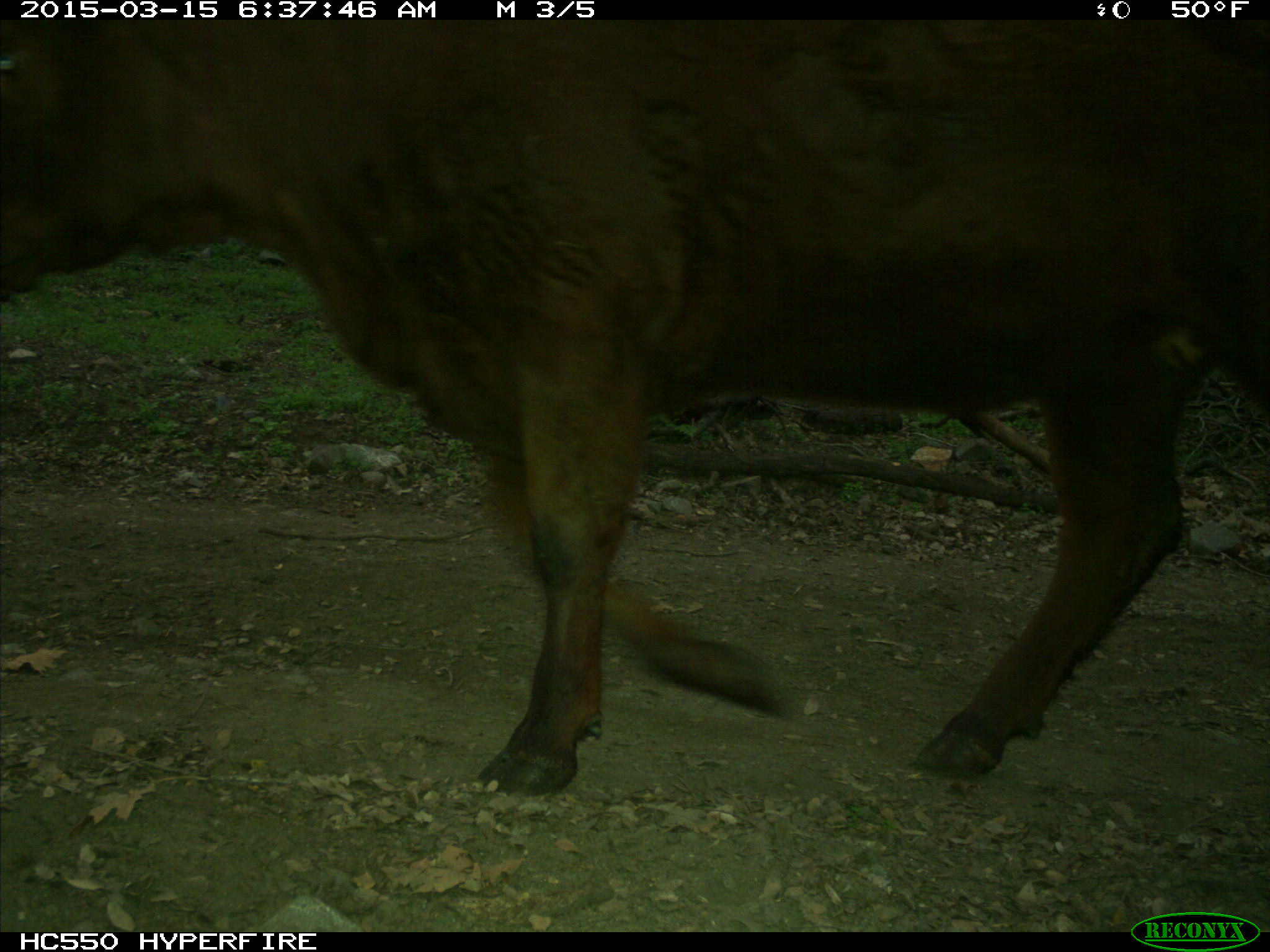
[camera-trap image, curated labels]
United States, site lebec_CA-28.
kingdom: Animalia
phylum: Chordata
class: Mammalia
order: Artiodactyla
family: Bovidae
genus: Bos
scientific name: Bos taurus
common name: domestic cow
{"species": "Bos taurus (domestic cow)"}